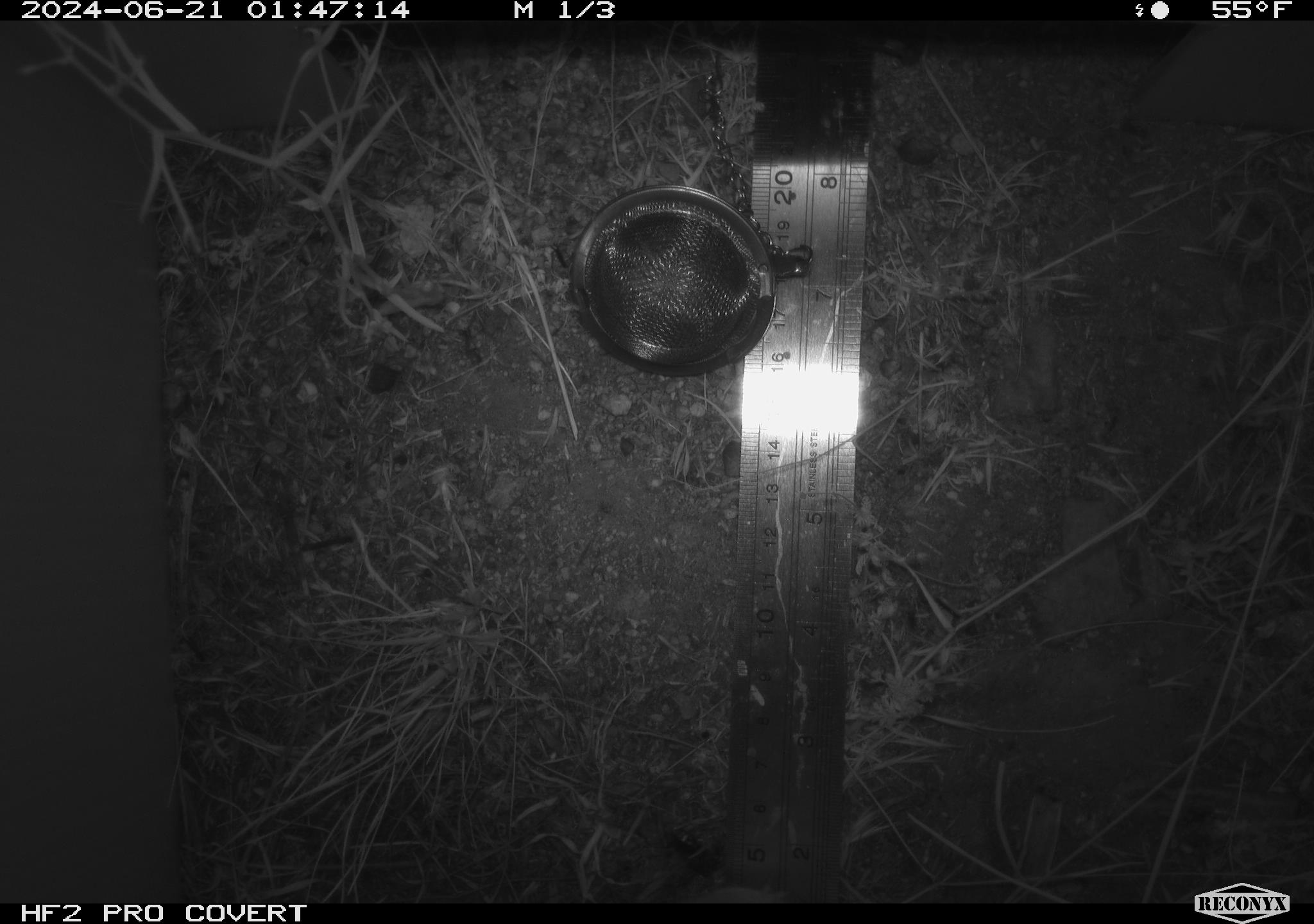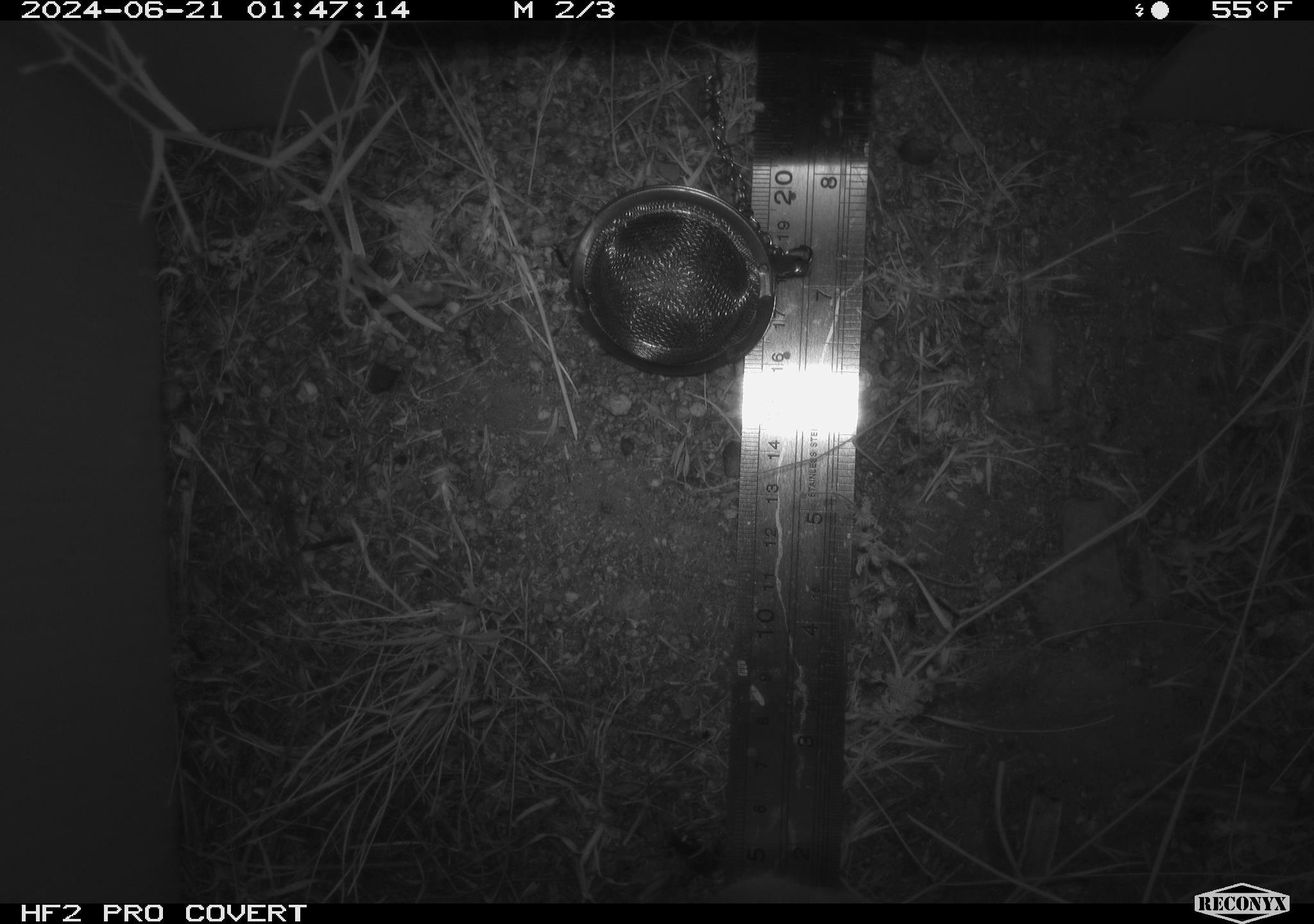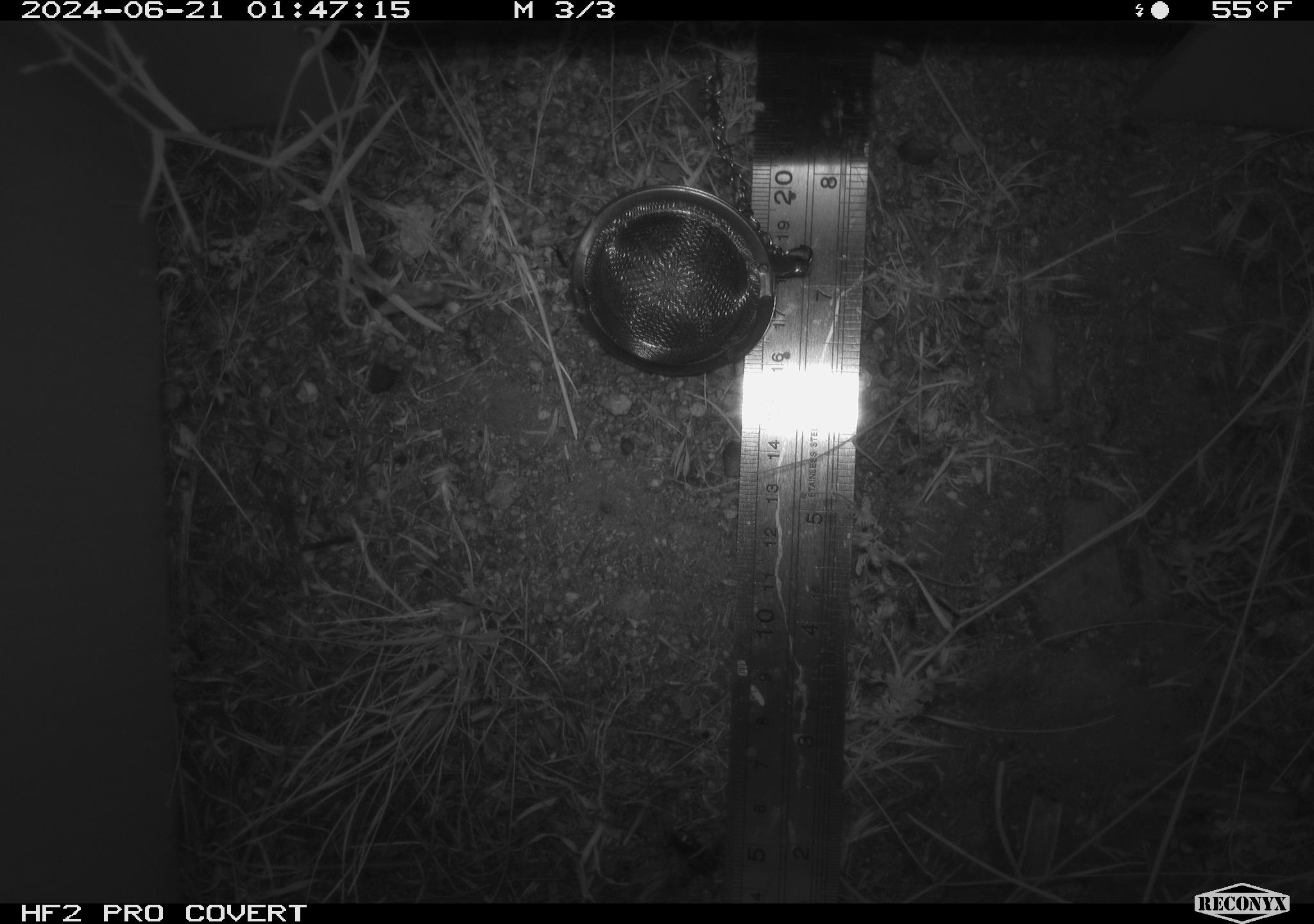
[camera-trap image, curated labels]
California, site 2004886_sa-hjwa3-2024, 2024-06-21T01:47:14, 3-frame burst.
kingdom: Animalia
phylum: Chordata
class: Mammalia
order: Rodentia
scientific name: Rodentia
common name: rodent